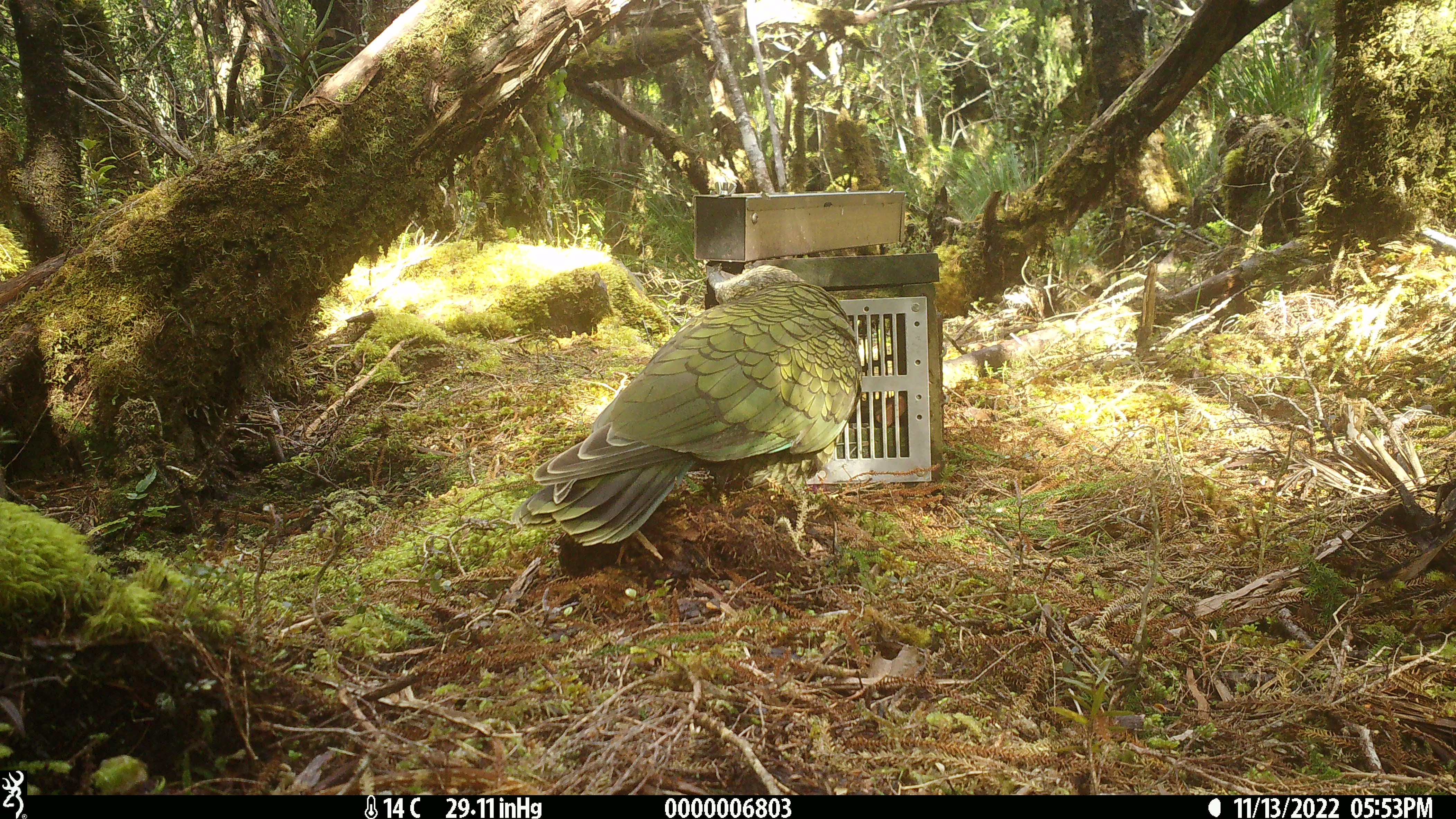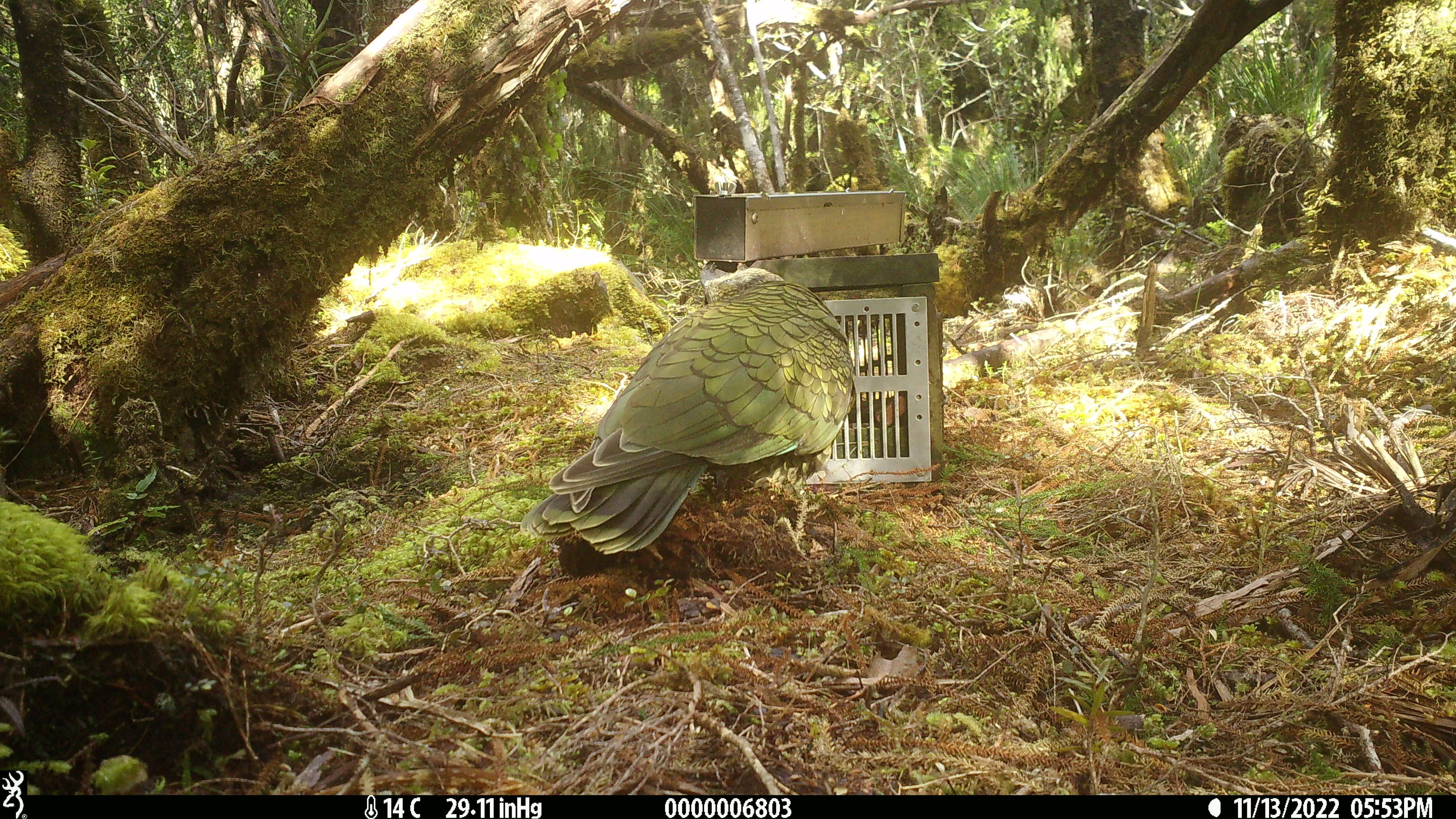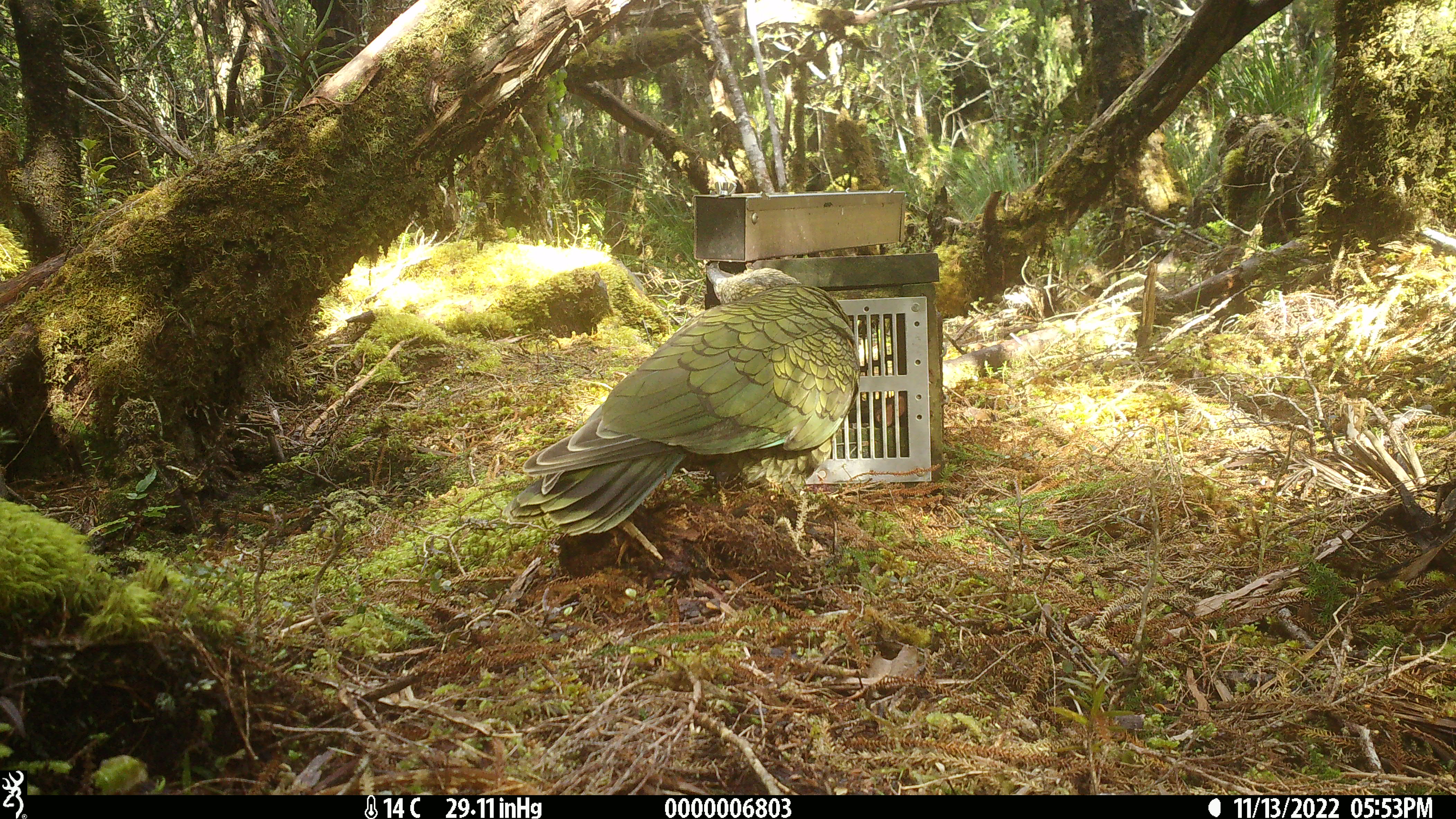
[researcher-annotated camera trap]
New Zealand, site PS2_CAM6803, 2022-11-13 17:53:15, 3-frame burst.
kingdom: Animalia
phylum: Chordata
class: Aves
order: Psittaciformes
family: Strigopidae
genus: Nestor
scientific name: Nestor notabilis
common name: kea